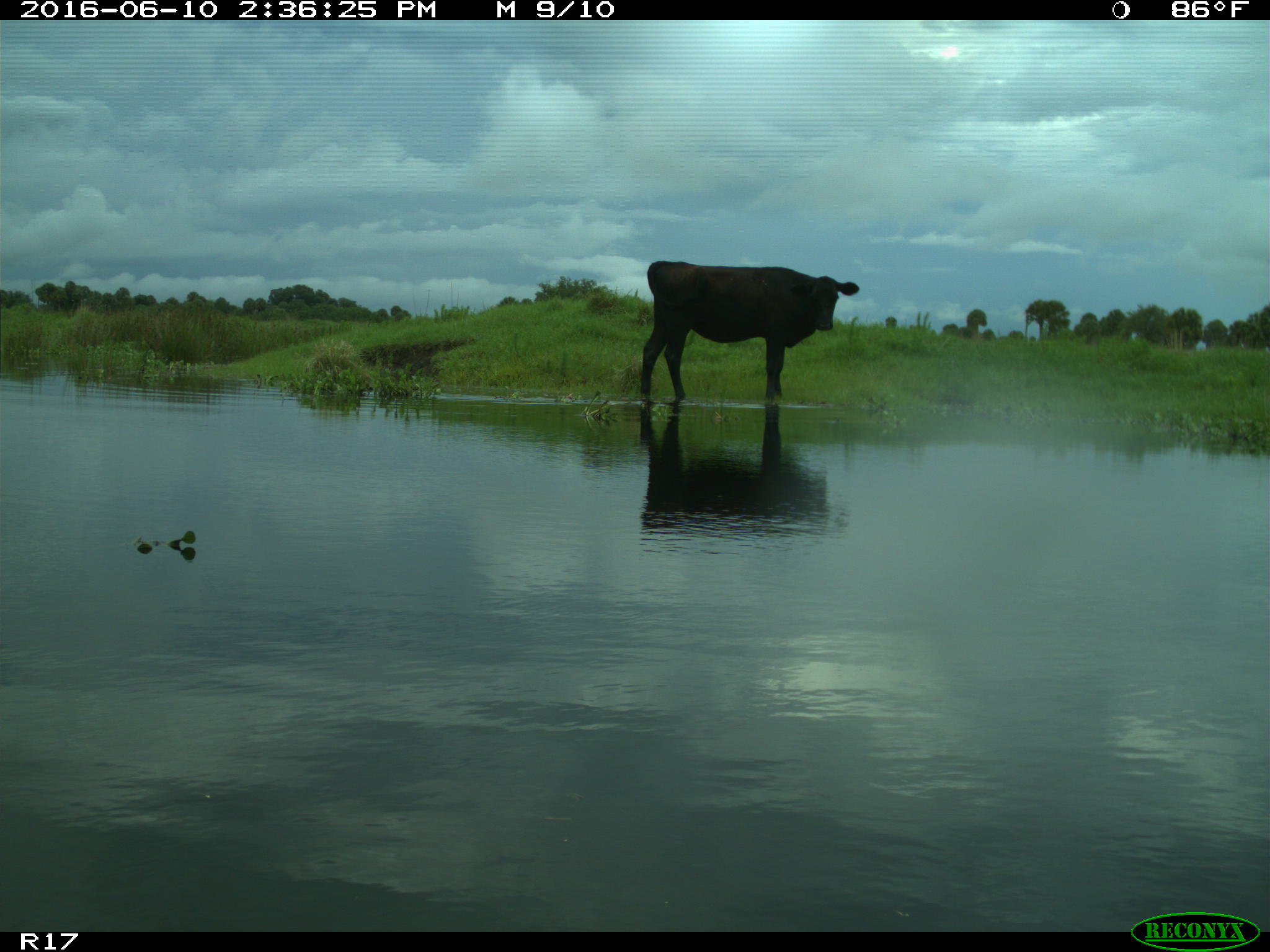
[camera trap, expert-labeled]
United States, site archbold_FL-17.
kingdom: Animalia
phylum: Chordata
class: Mammalia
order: Artiodactyla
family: Bovidae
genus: Bos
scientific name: Bos taurus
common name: domestic cow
Bos taurus (domestic cow).